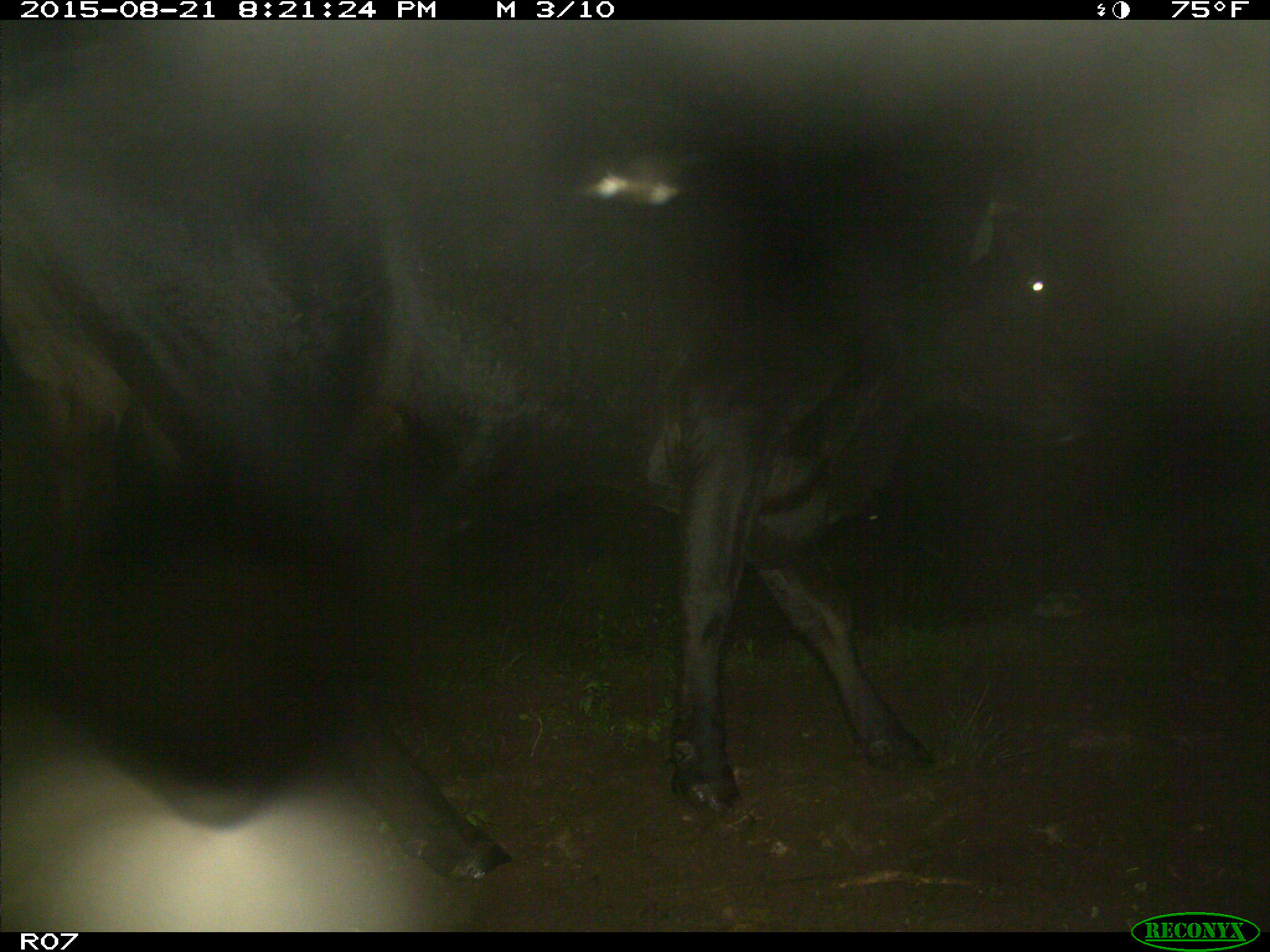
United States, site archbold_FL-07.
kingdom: Animalia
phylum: Chordata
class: Mammalia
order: Artiodactyla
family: Bovidae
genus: Bos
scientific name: Bos taurus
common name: domestic cow